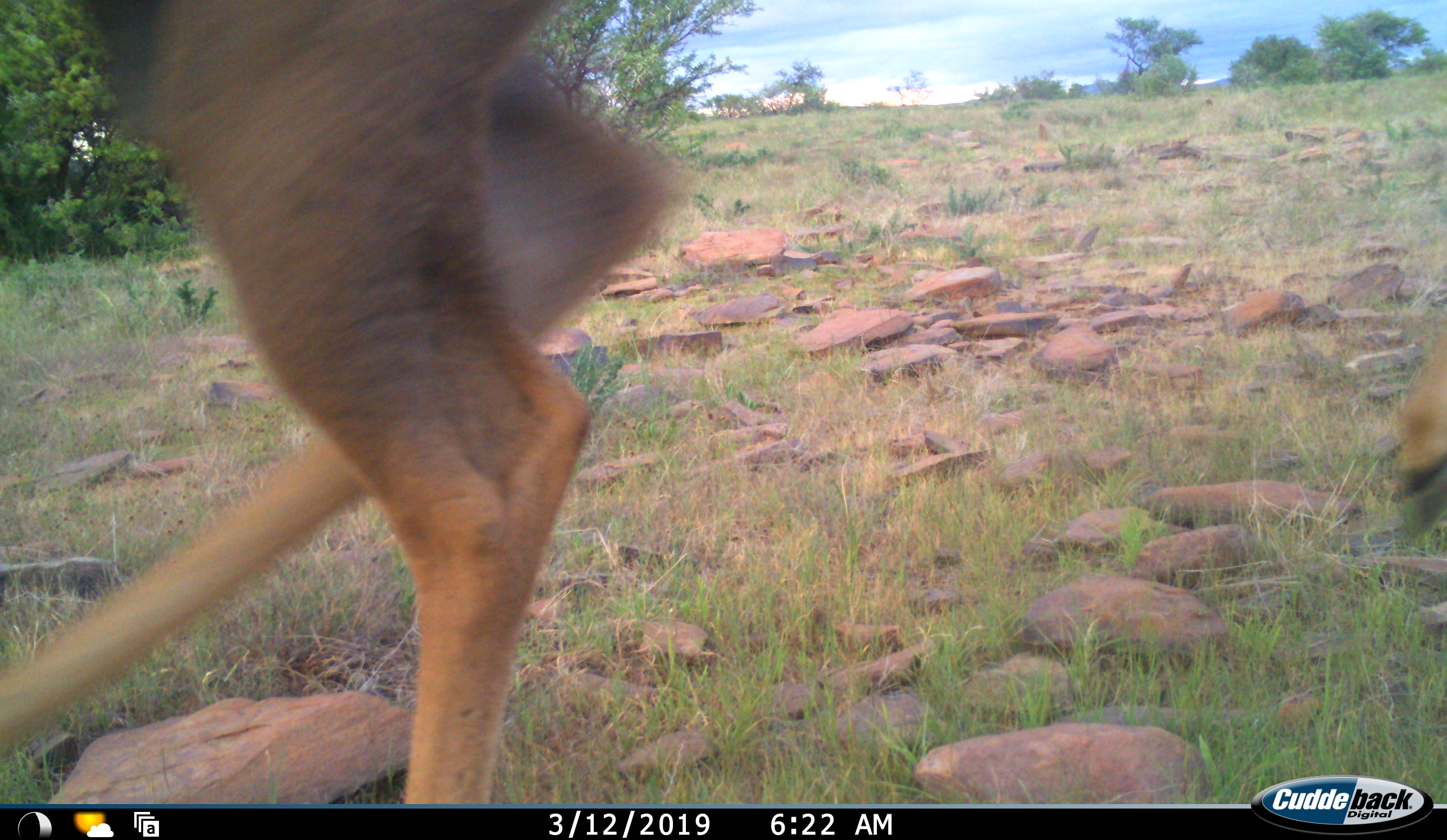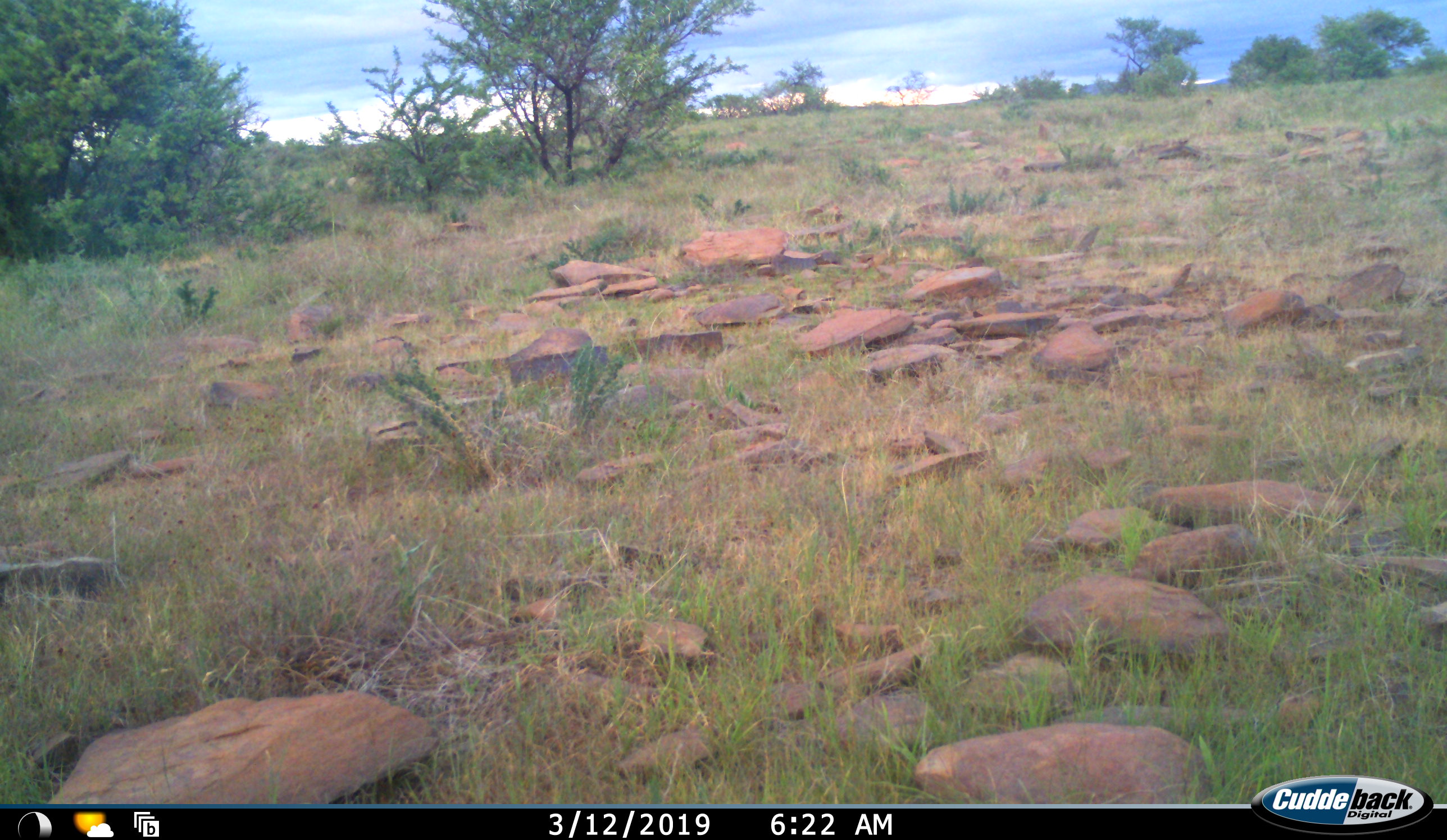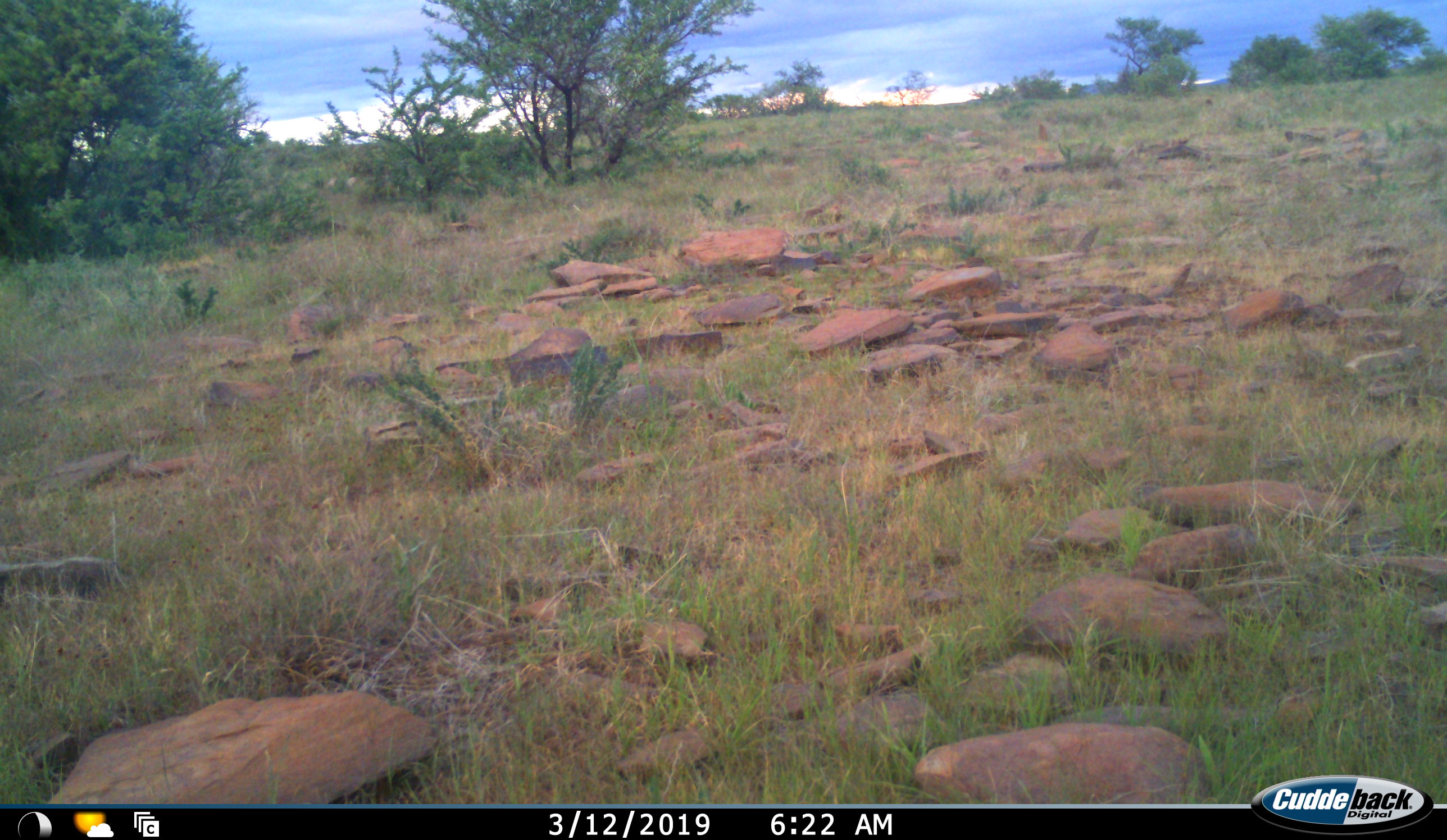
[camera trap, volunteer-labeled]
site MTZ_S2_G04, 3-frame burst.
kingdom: Animalia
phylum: Chordata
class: Mammalia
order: Artiodactyla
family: Bovidae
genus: Tragelaphus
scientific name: Tragelaphus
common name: kudu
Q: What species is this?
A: Kudu (Tragelaphus).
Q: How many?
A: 1.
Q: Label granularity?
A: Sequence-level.